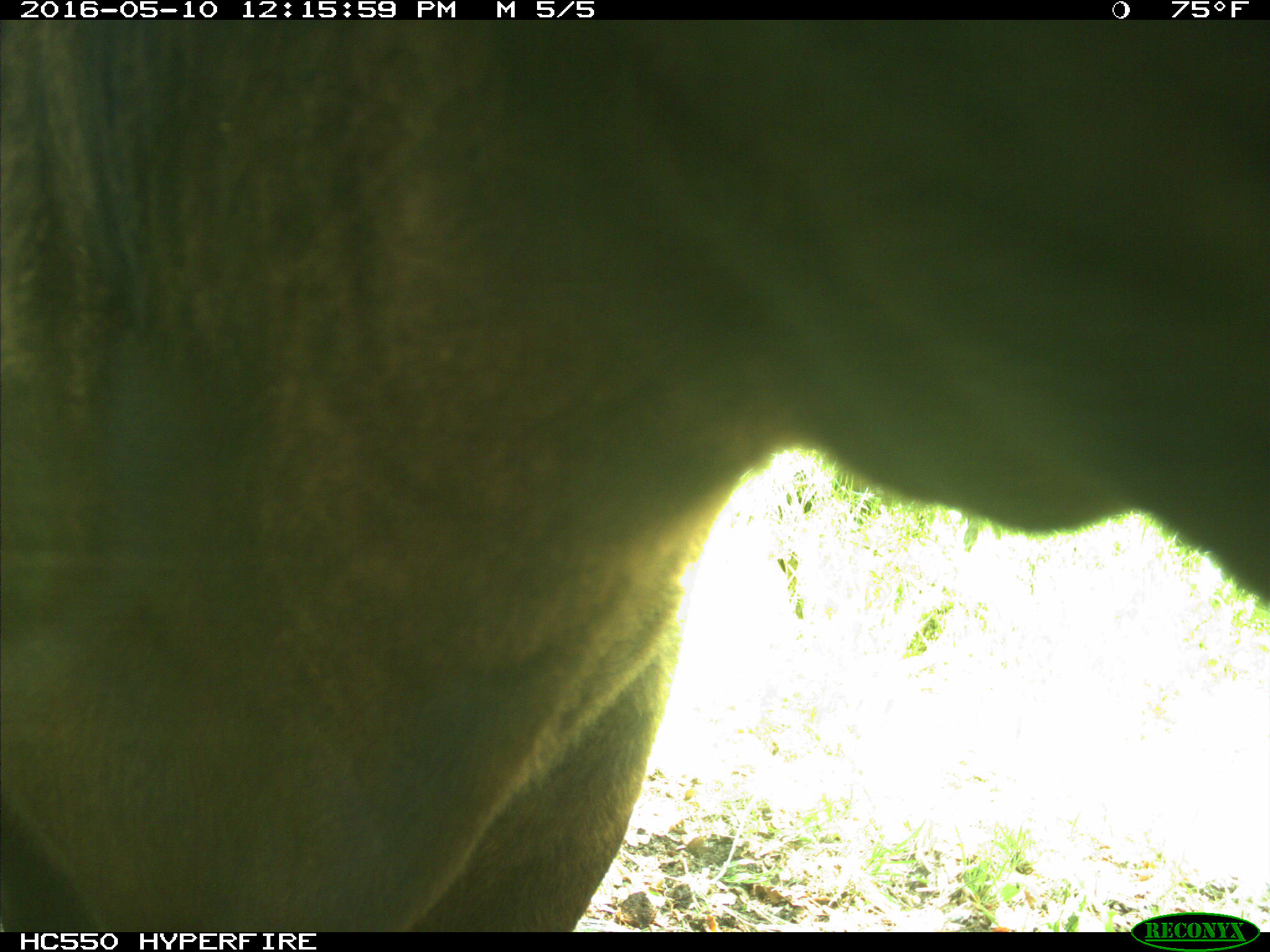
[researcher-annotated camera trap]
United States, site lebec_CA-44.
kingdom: Animalia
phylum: Chordata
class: Mammalia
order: Artiodactyla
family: Bovidae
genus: Bos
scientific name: Bos taurus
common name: domestic cow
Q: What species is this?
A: Bos taurus (domestic cow).